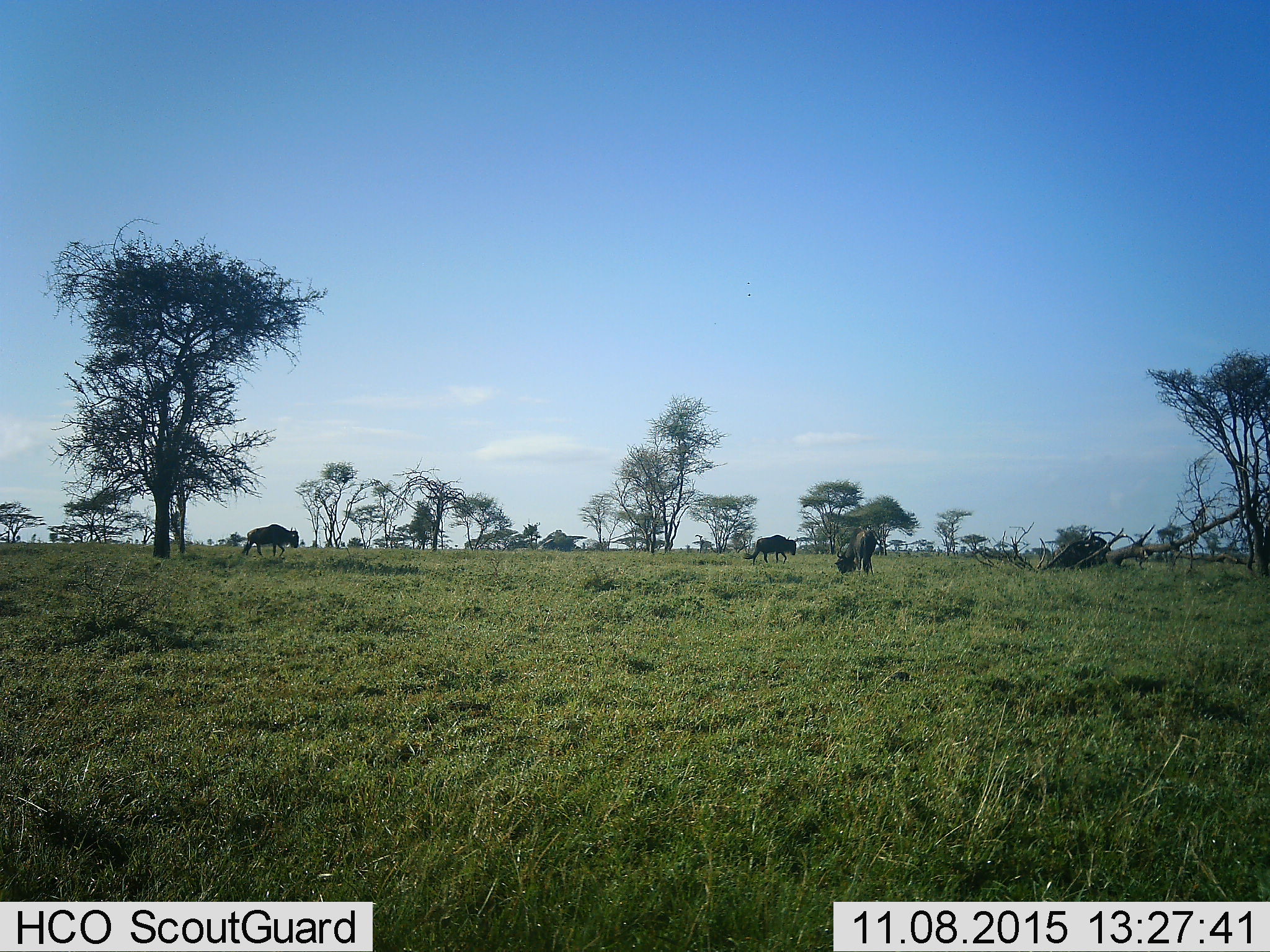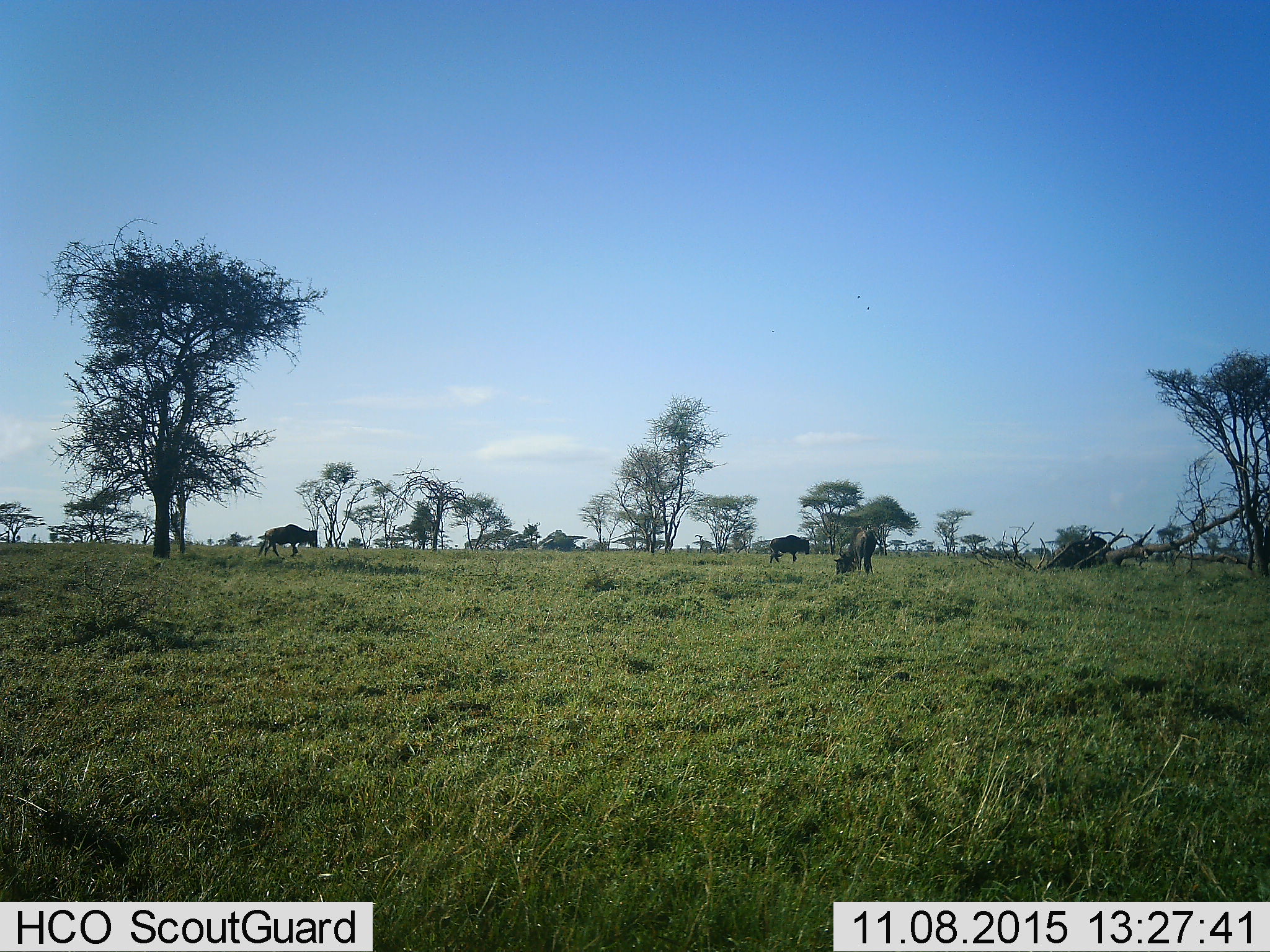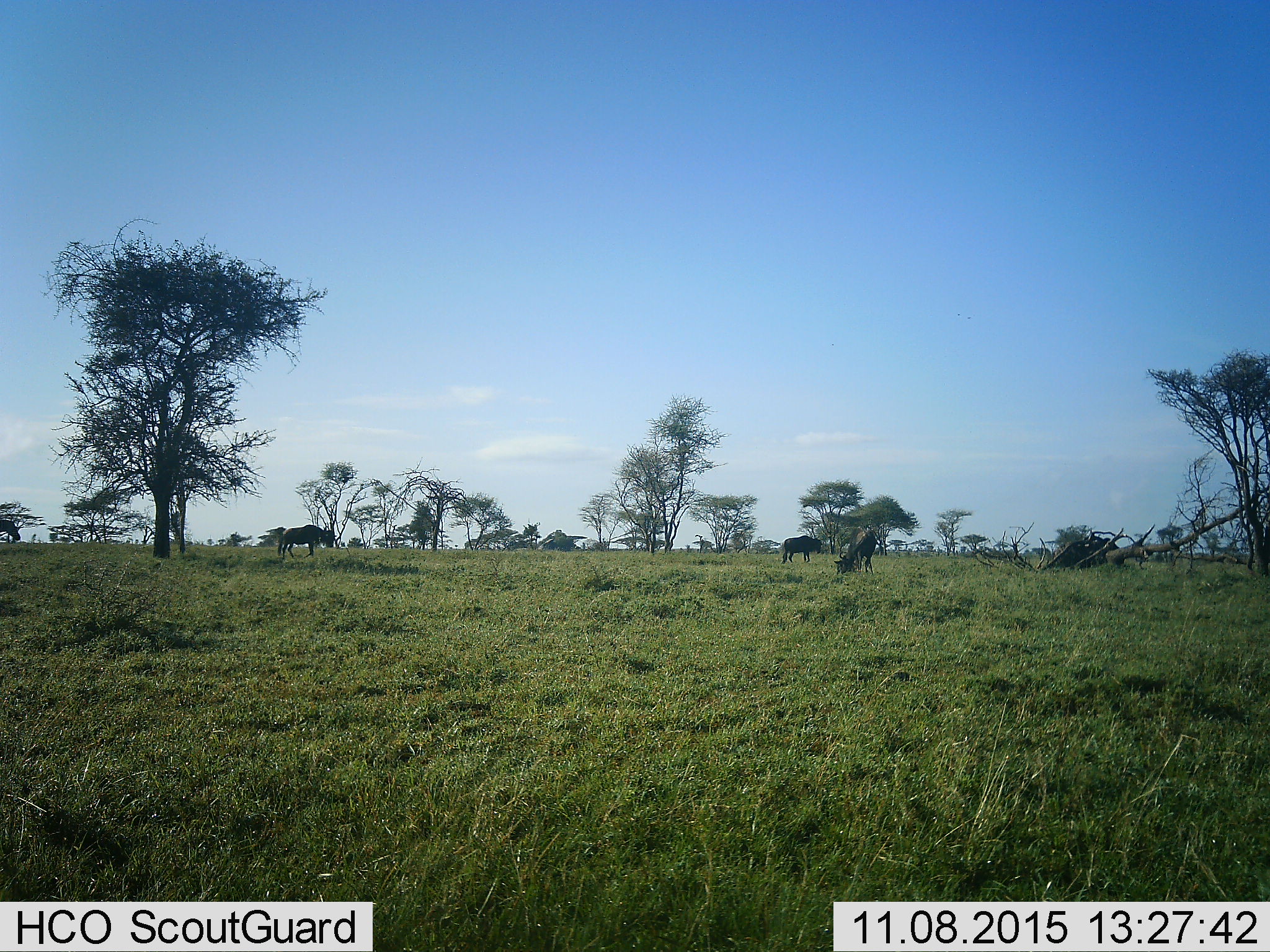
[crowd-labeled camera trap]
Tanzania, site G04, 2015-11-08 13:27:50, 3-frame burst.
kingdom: Animalia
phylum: Chordata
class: Mammalia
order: Artiodactyla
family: Bovidae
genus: Connochaetes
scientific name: Connochaetes taurinus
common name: blue wildebeest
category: wildebeest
Wildebeest (blue wildebeest) (Connochaetes taurinus), count 4. Behavior (volunteer vote fractions): standing 31%, resting 8%, moving 92%, interacting 0%. Young present (vote fraction): 0%. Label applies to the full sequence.